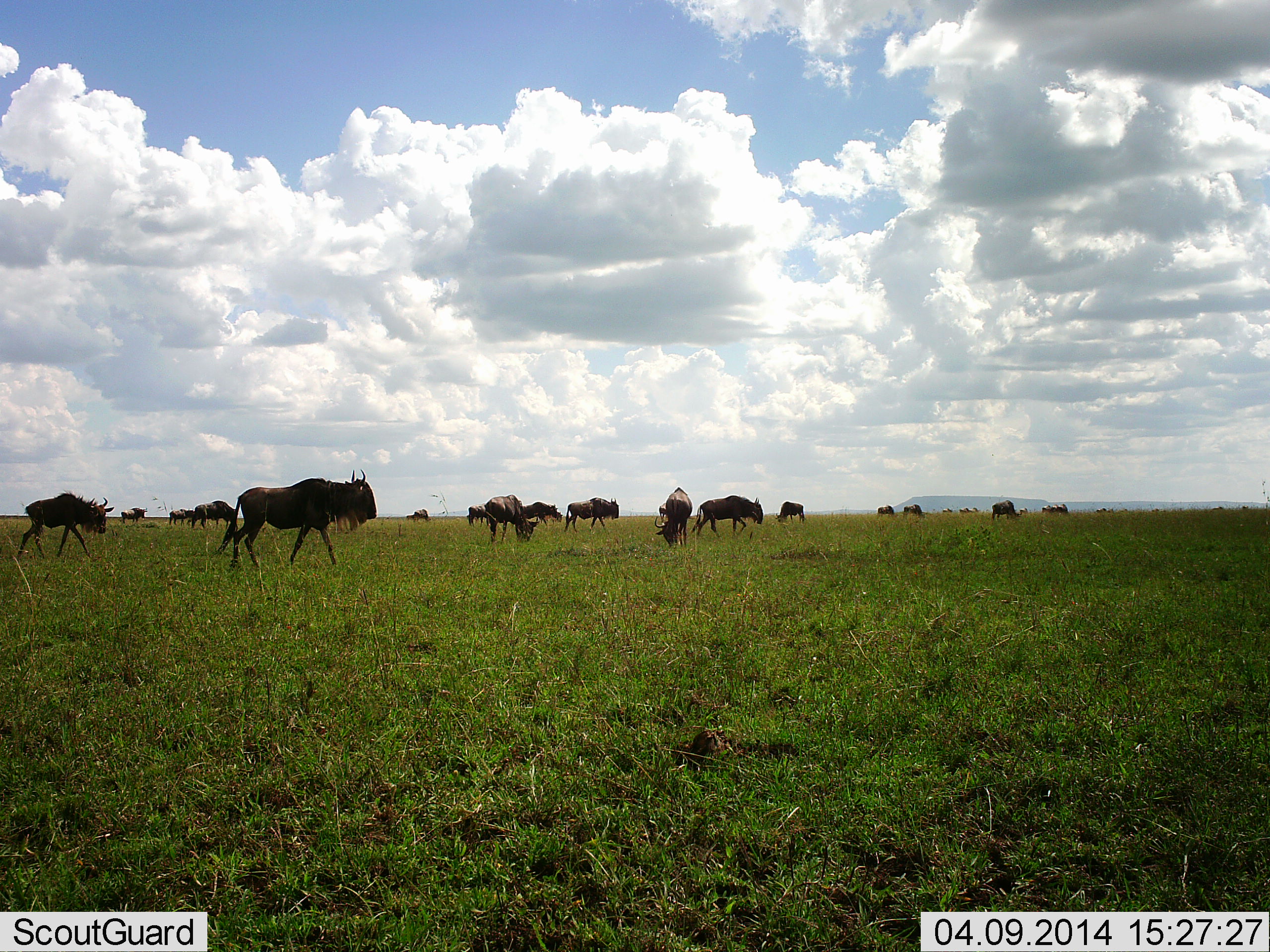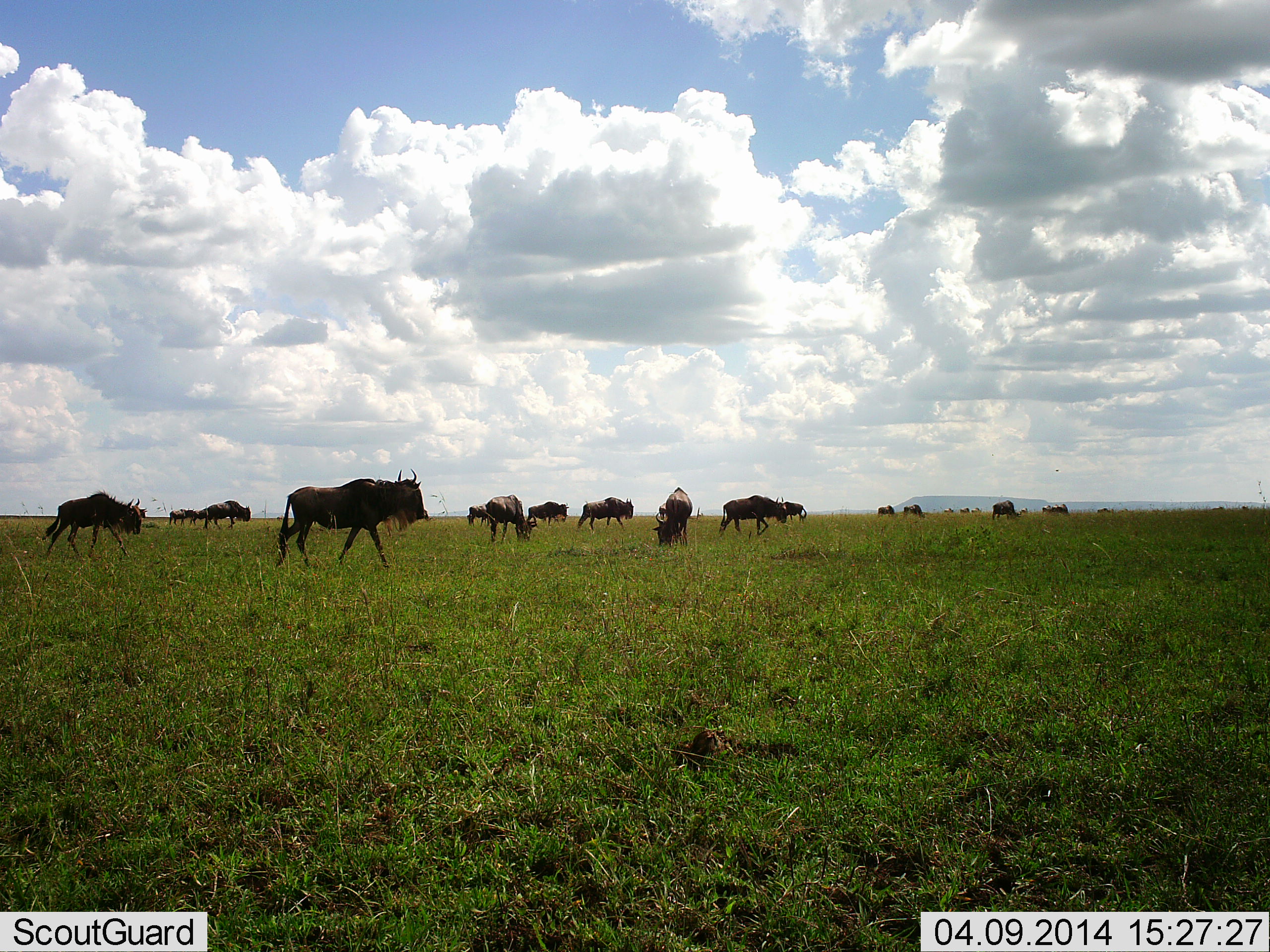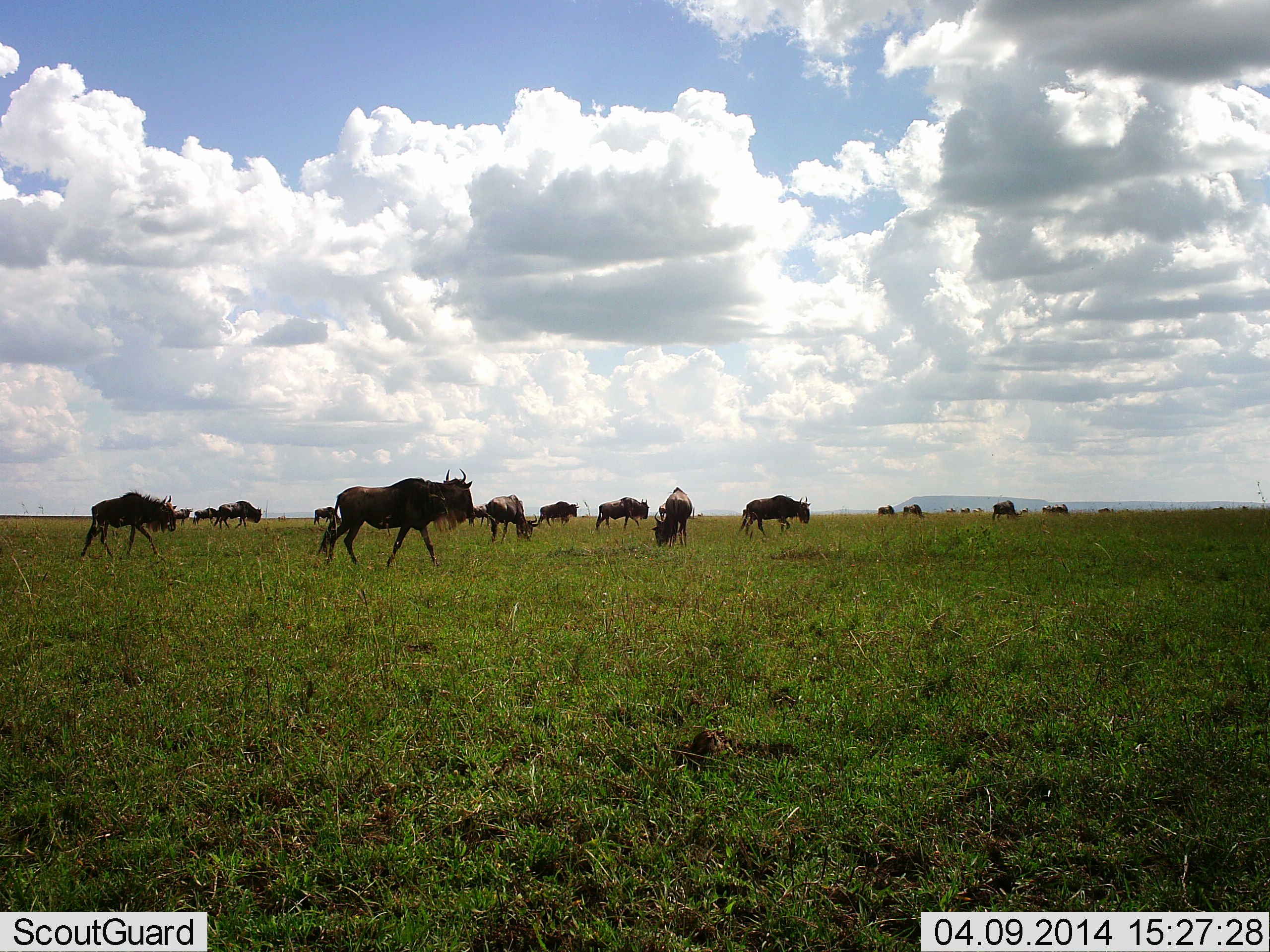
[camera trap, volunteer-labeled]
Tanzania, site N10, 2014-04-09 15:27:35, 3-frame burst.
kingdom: Animalia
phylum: Chordata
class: Mammalia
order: Artiodactyla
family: Bovidae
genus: Connochaetes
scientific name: Connochaetes taurinus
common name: blue wildebeest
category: wildebeest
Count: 11-50.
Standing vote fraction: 40%.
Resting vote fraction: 0%.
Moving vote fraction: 80%.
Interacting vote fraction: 0%.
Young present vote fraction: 0%.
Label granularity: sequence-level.